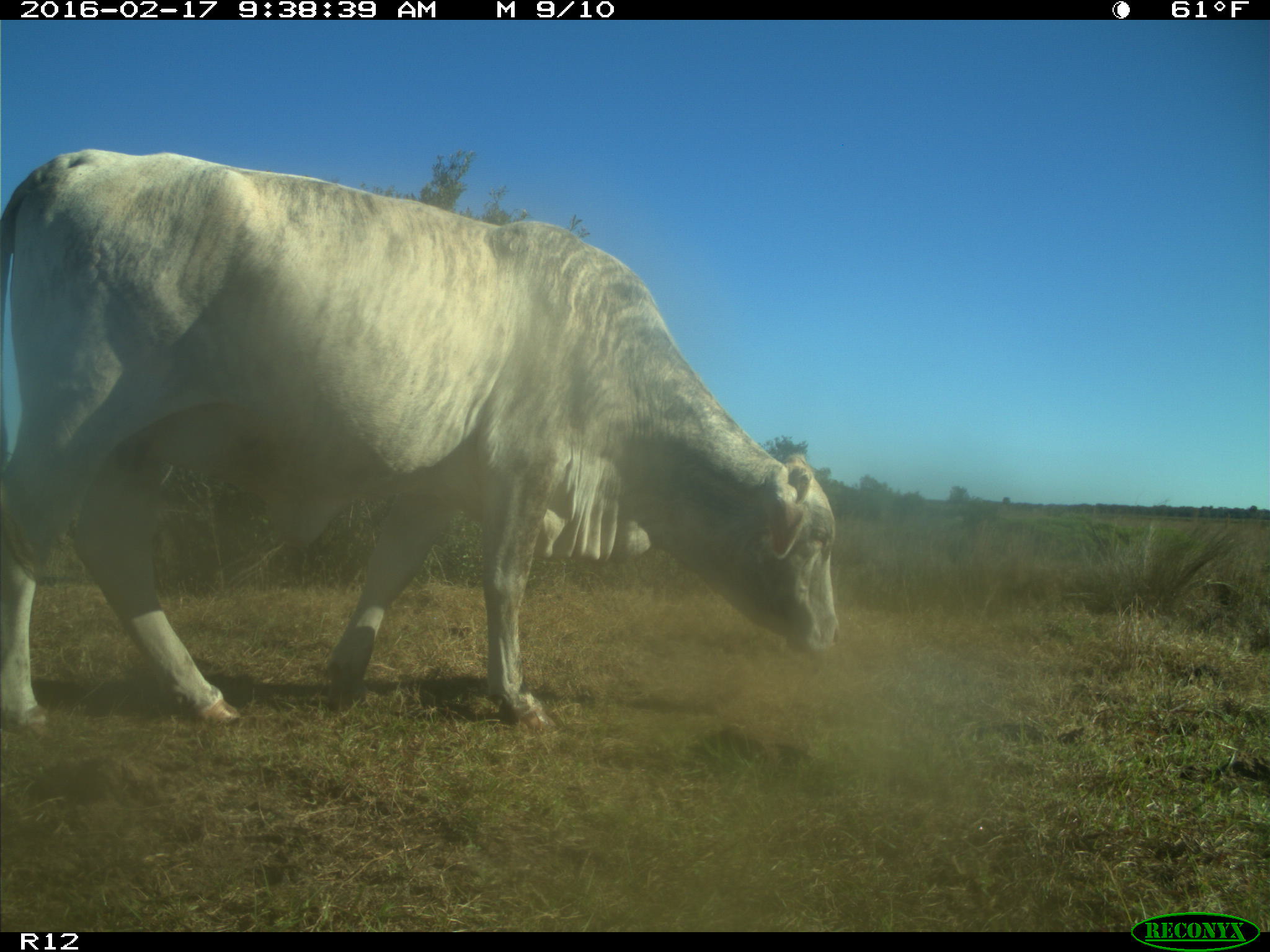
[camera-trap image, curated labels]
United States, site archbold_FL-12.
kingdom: Animalia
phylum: Chordata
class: Mammalia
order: Artiodactyla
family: Bovidae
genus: Bos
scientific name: Bos taurus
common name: domestic cow